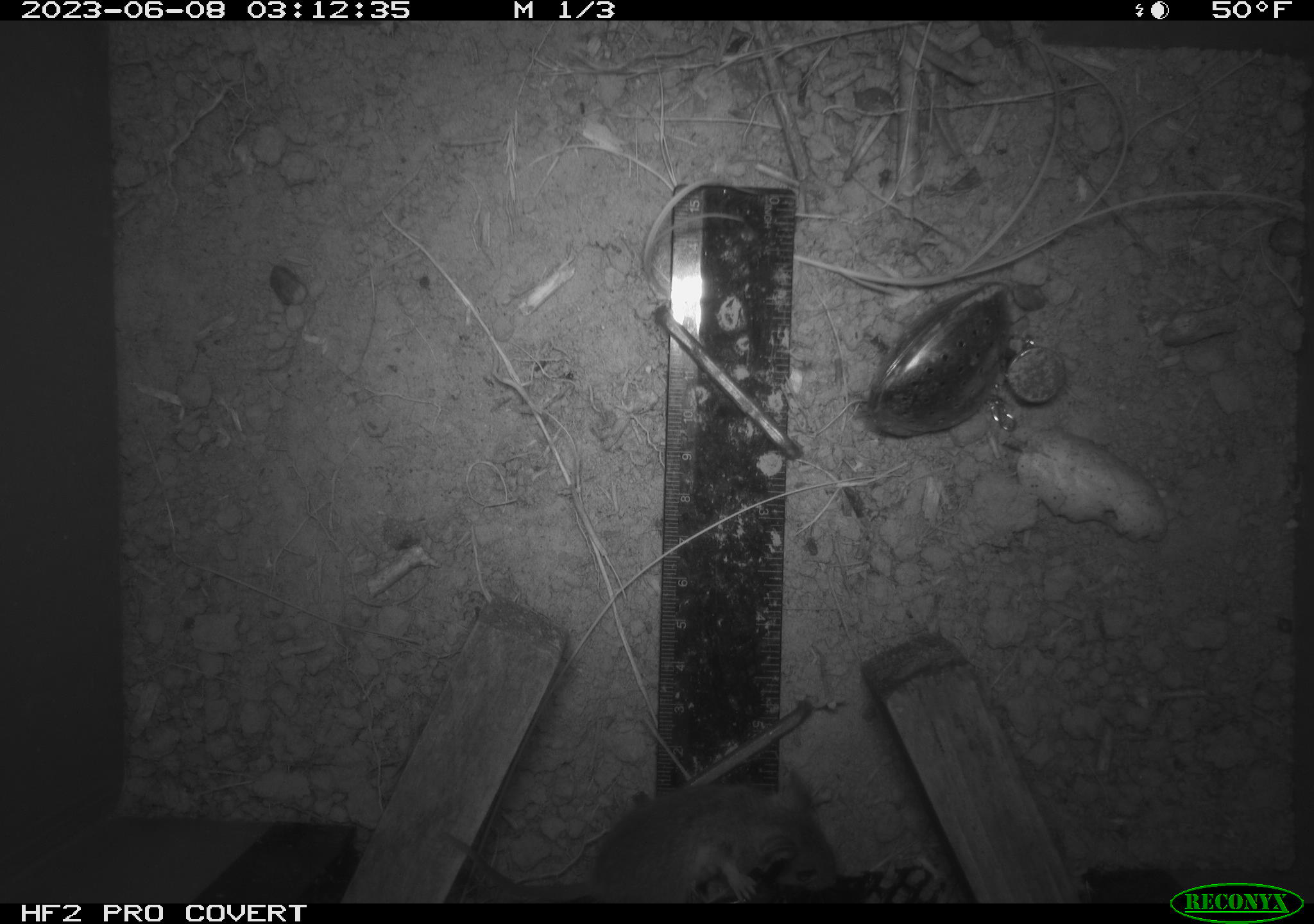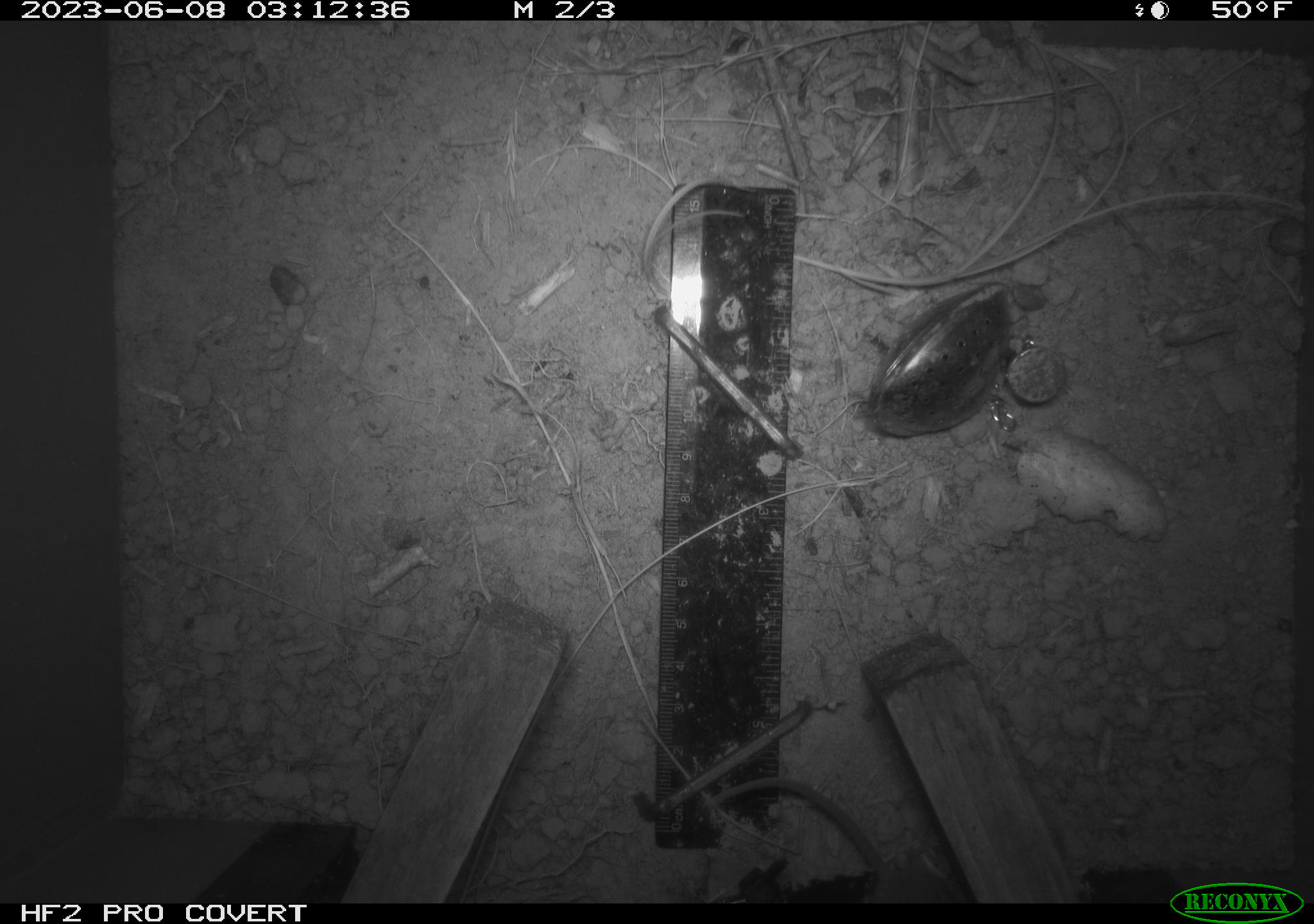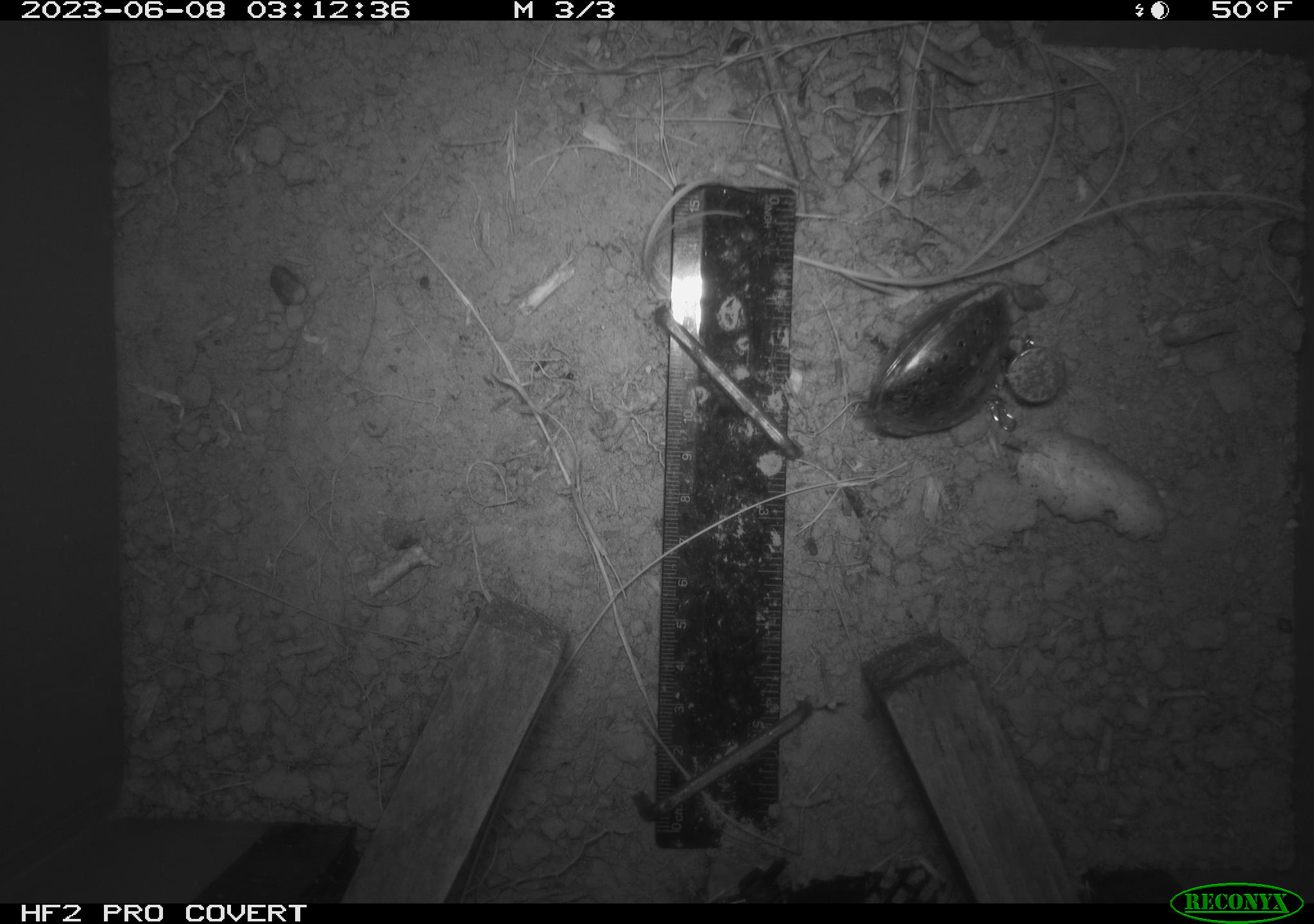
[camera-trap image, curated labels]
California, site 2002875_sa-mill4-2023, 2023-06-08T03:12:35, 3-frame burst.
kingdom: Animalia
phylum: Chordata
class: Mammalia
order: Rodentia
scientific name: Rodentia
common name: mouse species